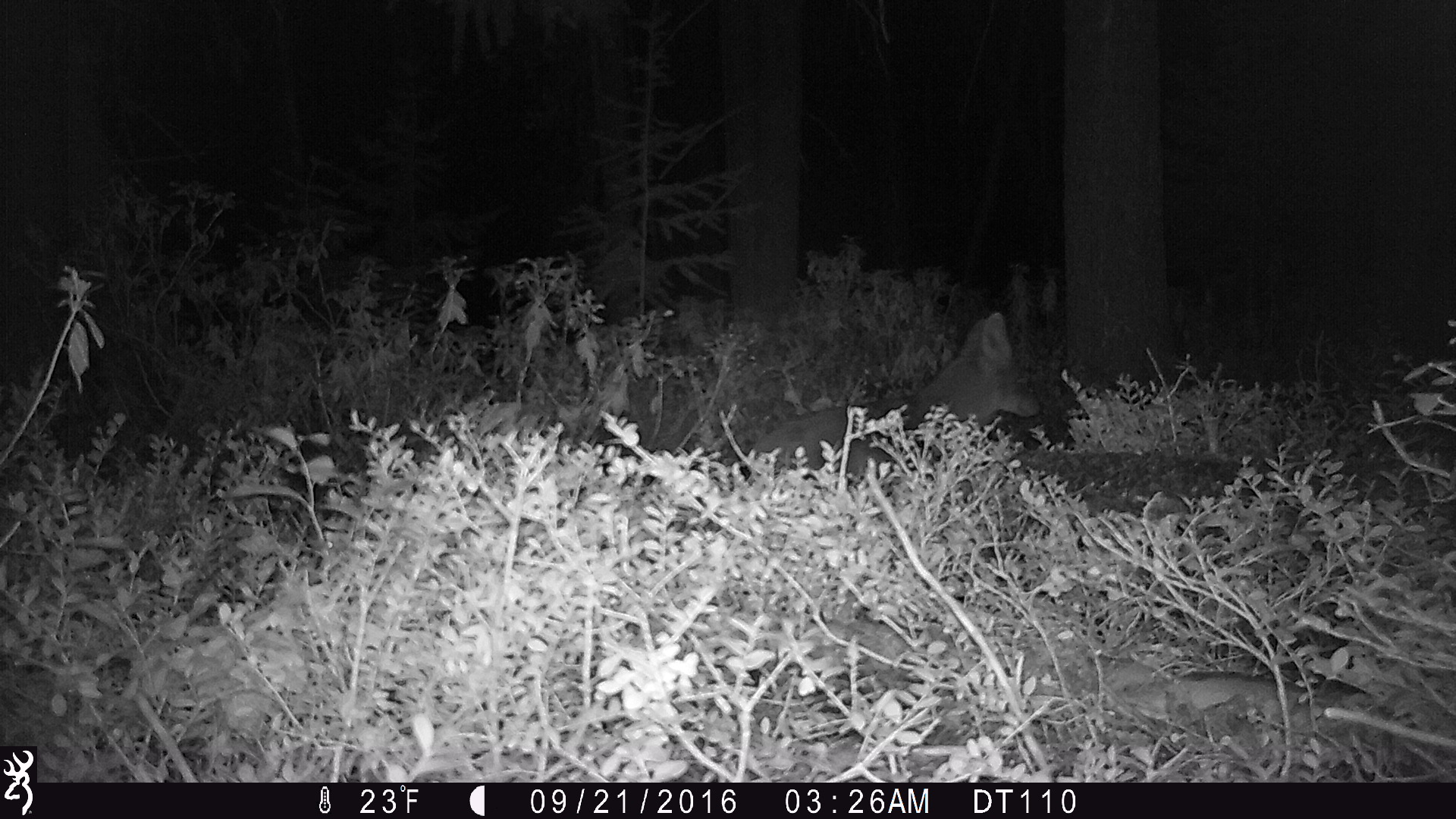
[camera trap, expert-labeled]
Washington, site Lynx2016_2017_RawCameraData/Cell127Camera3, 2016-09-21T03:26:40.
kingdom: Animalia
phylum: Chordata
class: Mammalia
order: Carnivora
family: Canidae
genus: Canis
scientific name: Canis latrans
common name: coyote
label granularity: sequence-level